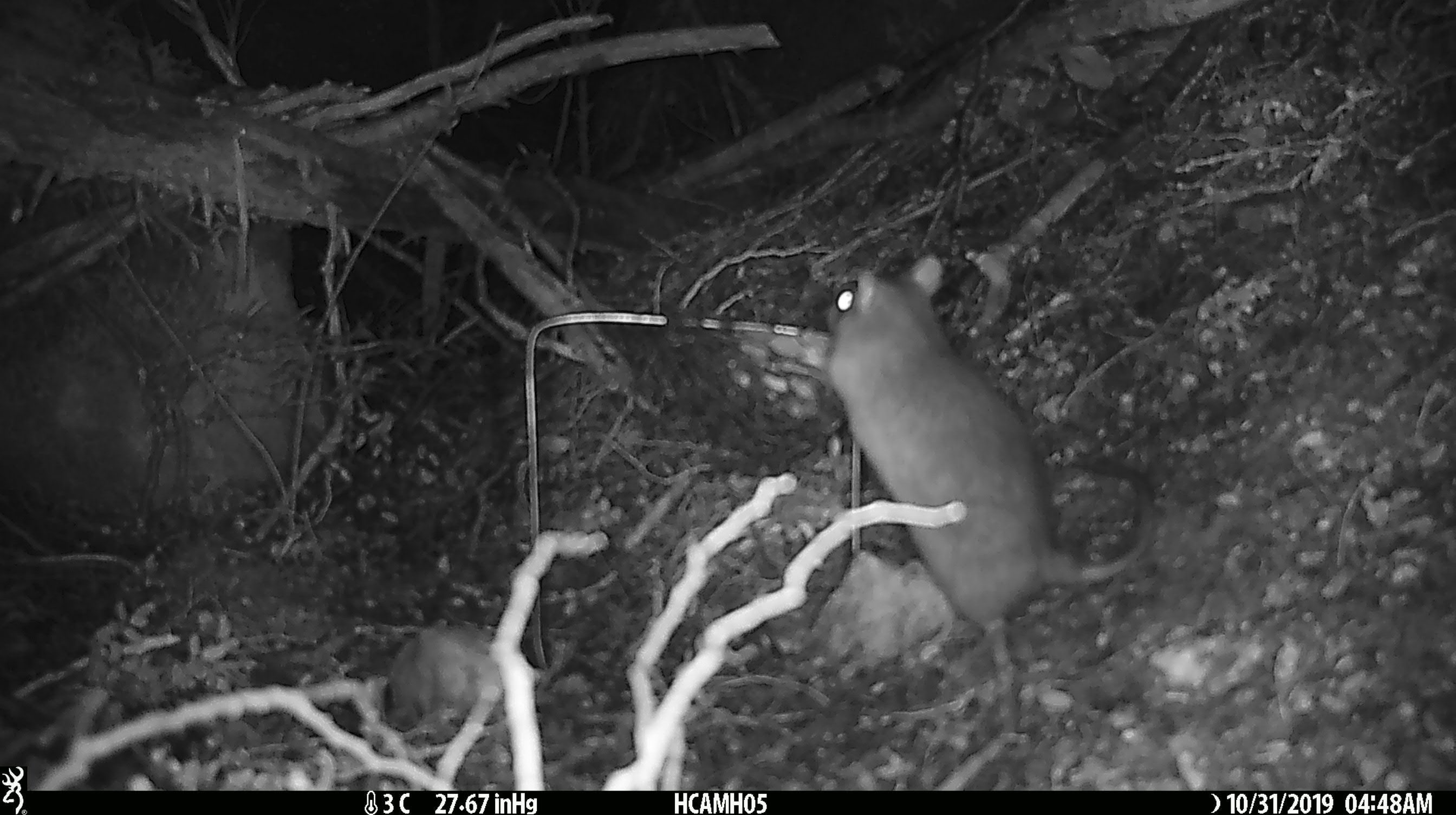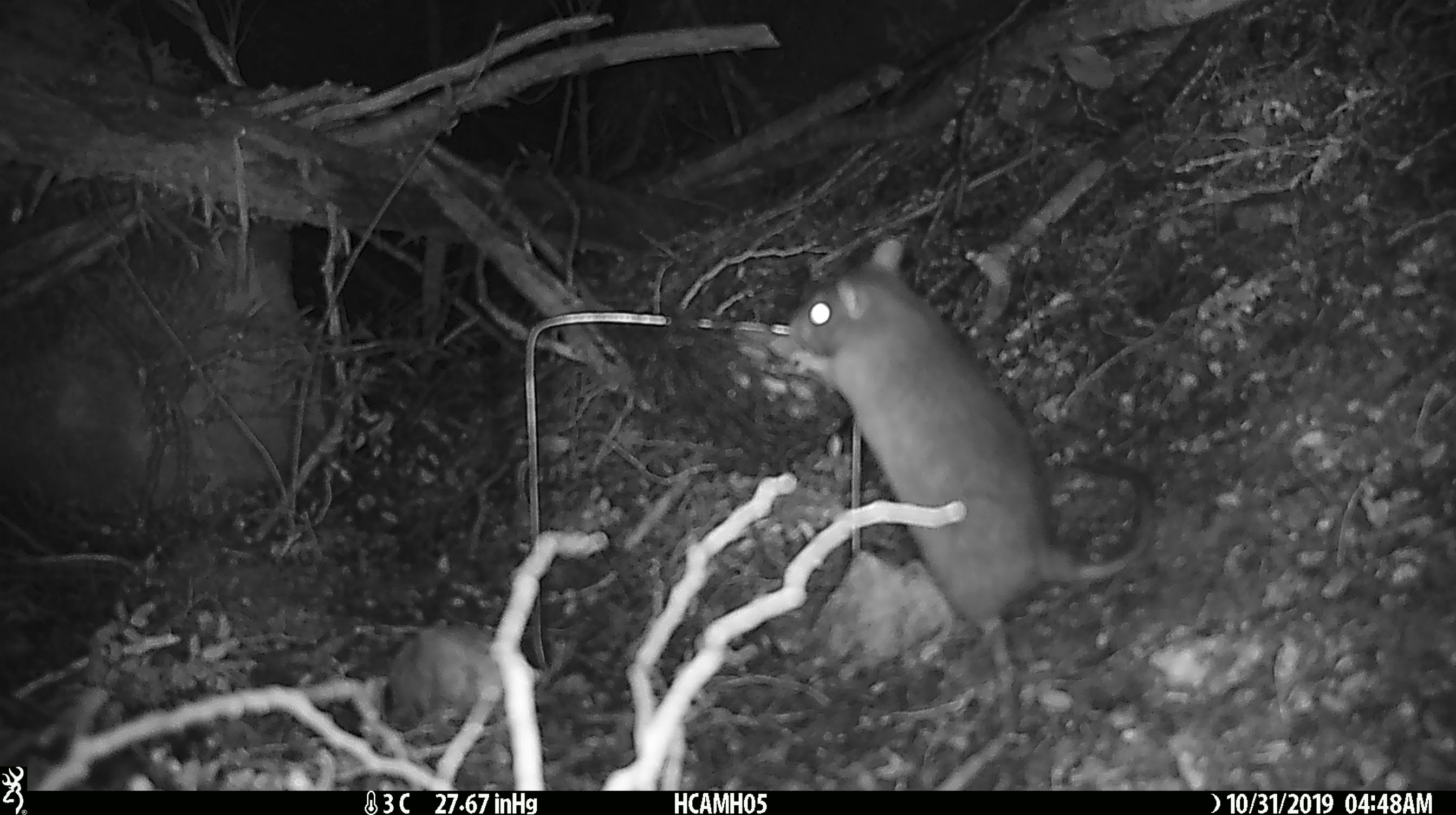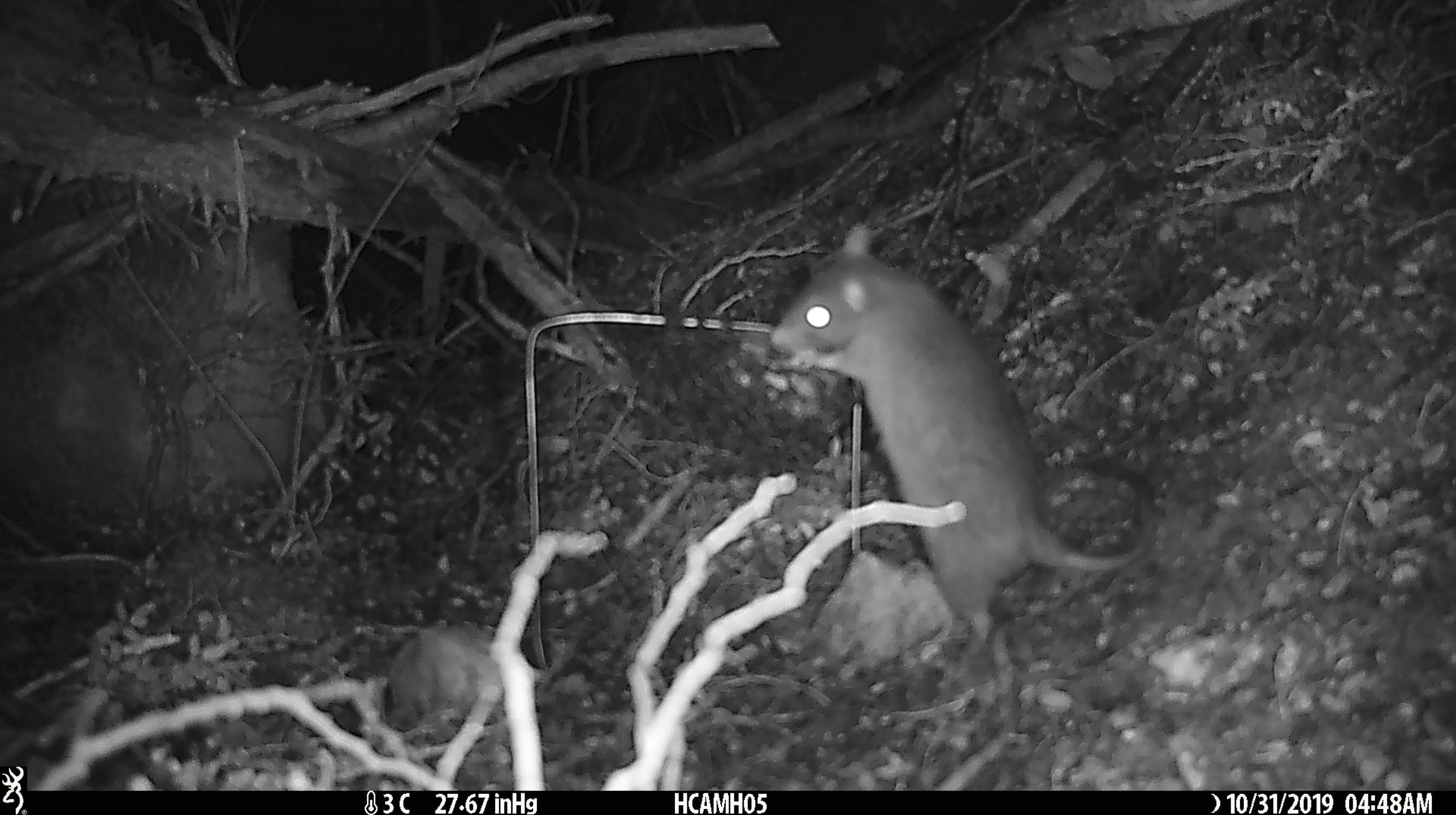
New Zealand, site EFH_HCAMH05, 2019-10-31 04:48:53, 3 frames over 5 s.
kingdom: Animalia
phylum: Chordata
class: Mammalia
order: Rodentia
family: Muridae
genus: Rattus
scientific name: Rattus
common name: rat